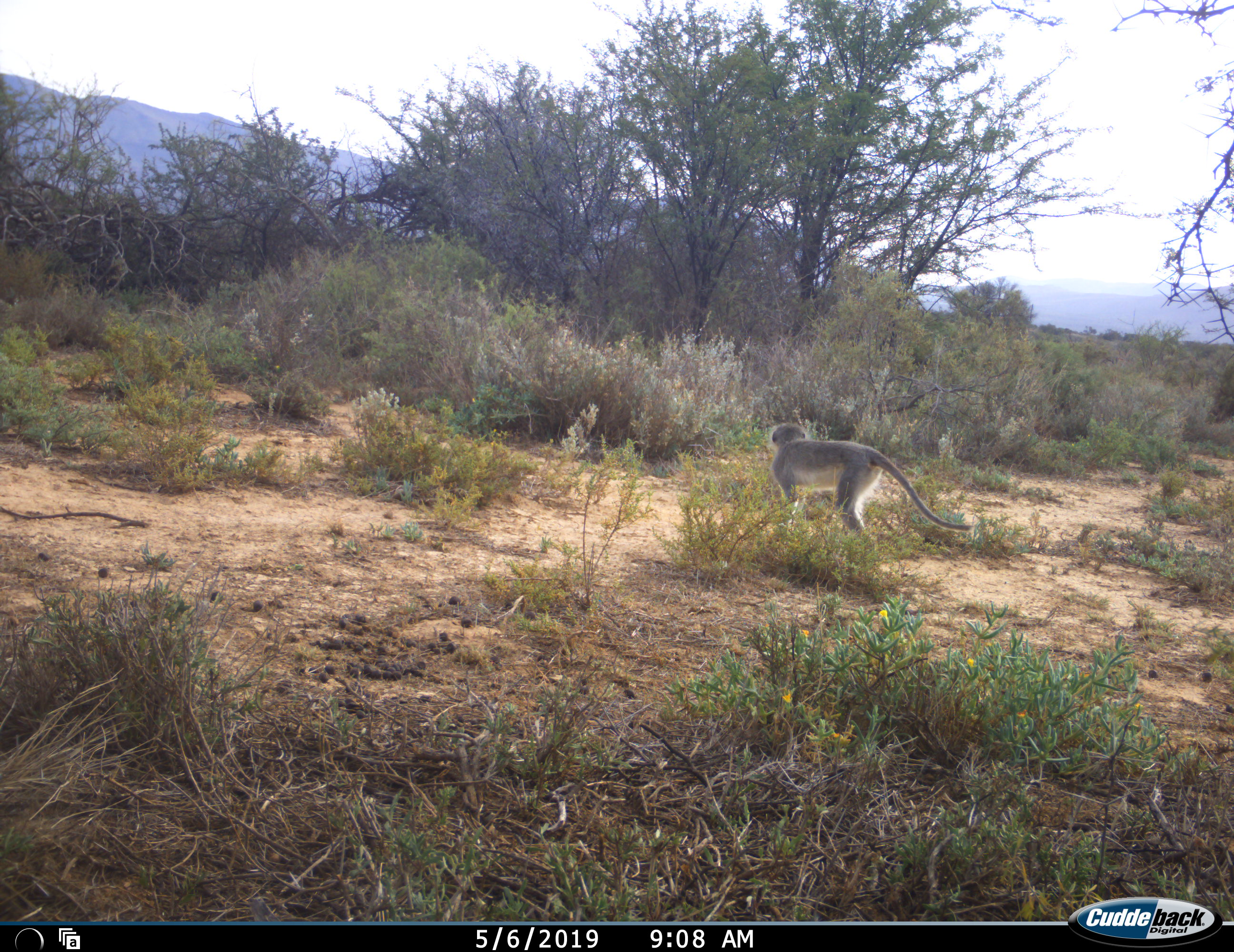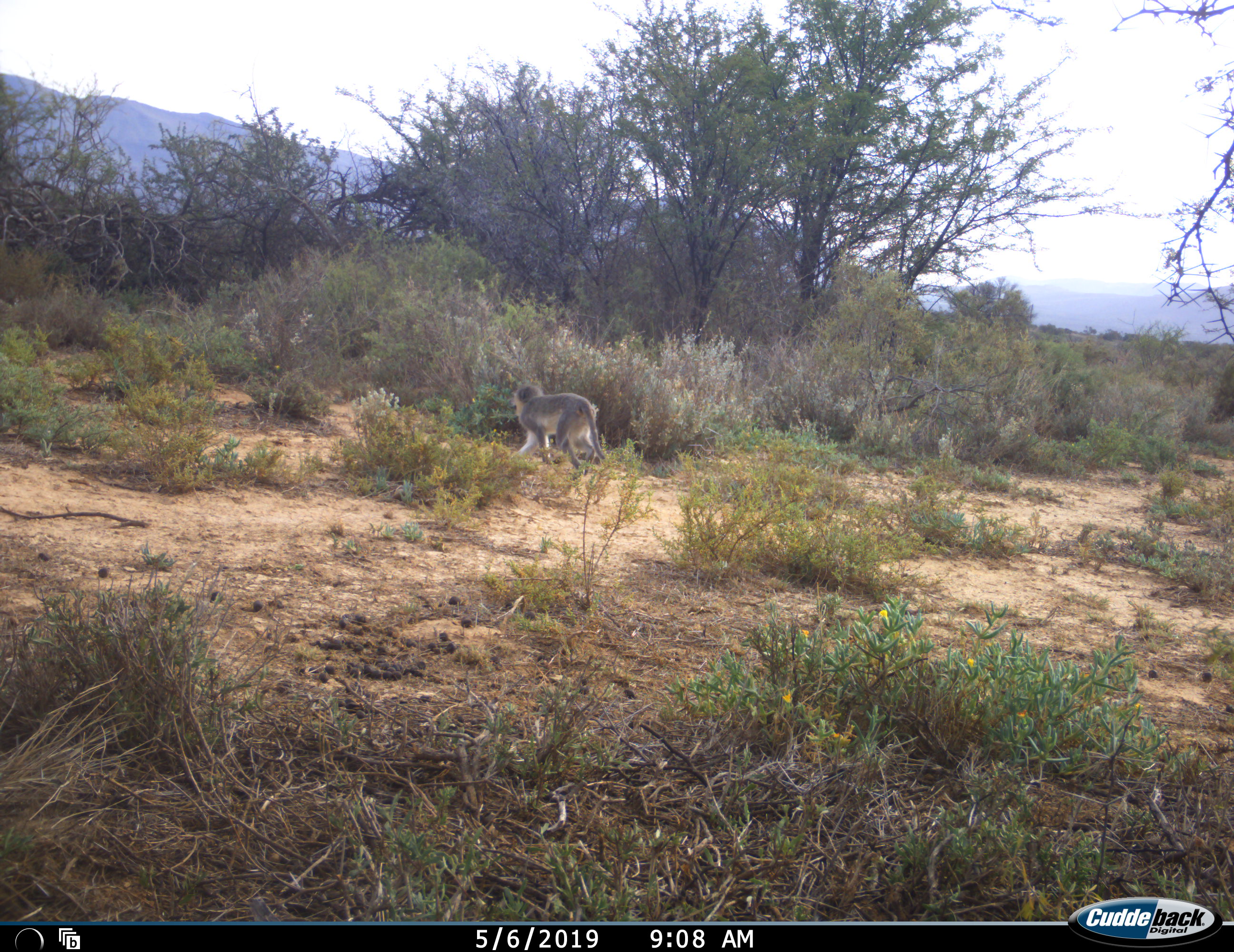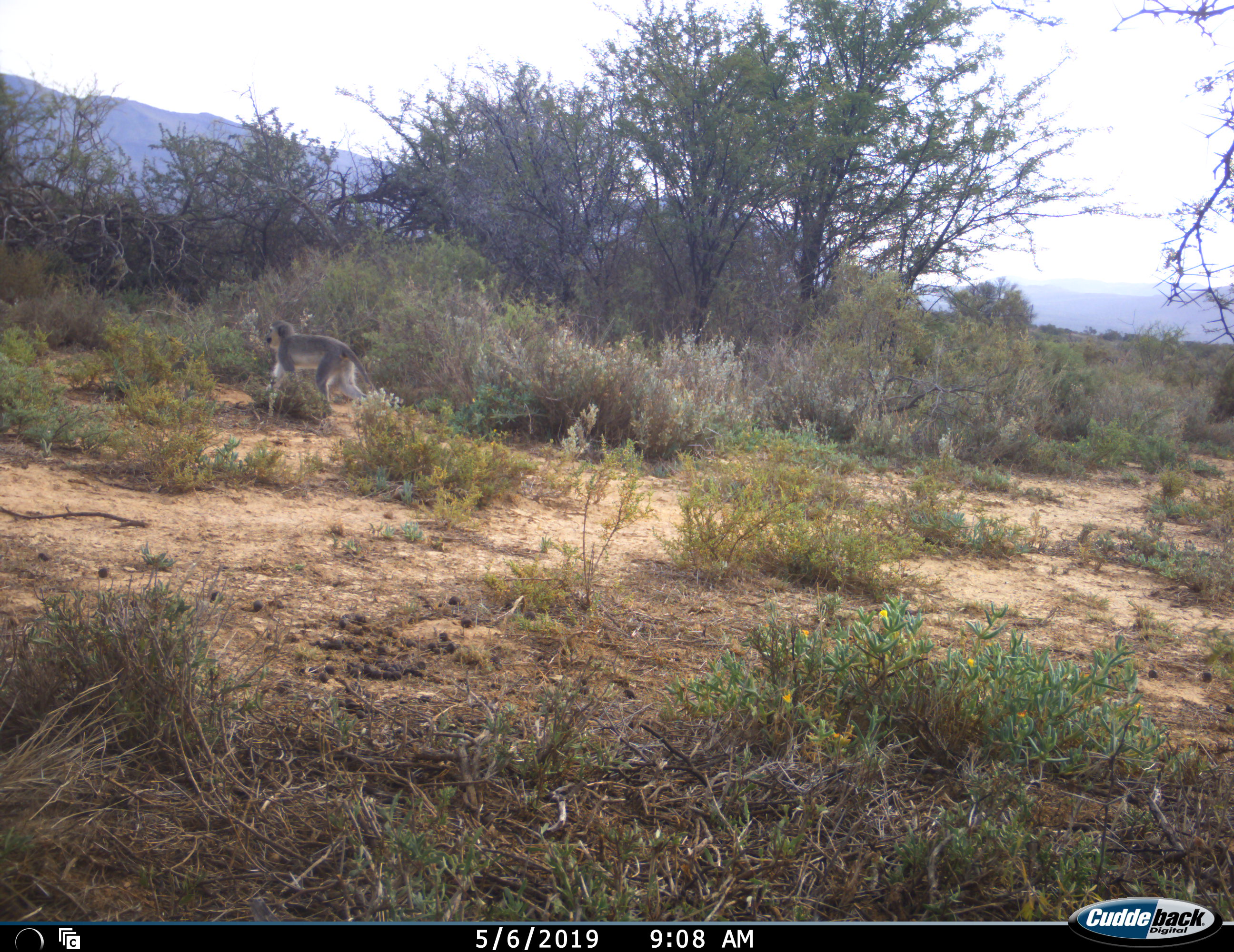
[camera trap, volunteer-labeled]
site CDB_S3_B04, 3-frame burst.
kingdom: Animalia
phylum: Chordata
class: Mammalia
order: Primates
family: Cercopithecidae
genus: Chlorocebus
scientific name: Chlorocebus pygerythrus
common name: vervet monkey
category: monkeyvervet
Monkeyvervet (vervet monkey) (Chlorocebus pygerythrus), count 1. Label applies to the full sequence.